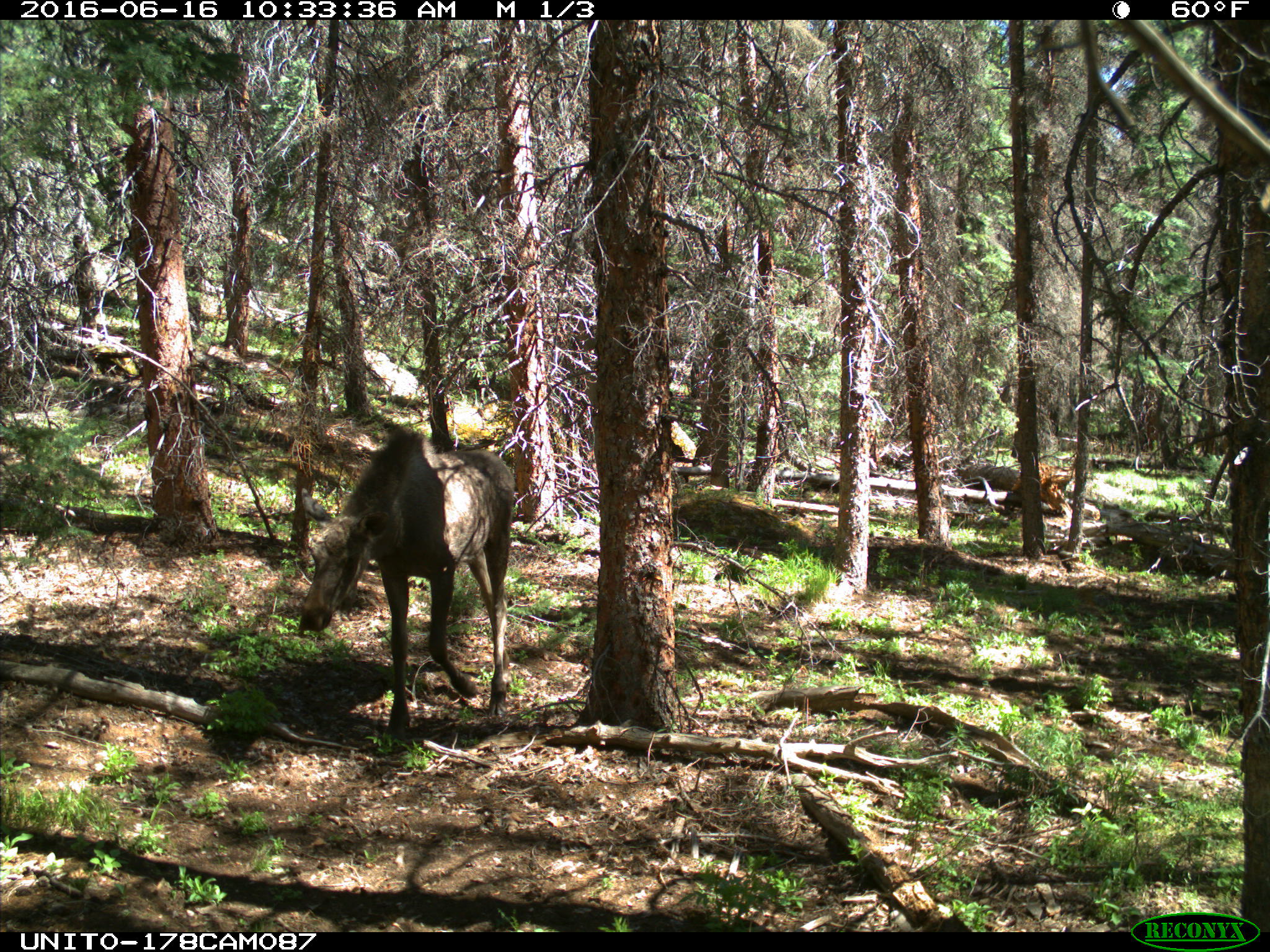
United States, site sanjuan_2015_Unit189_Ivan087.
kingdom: Animalia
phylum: Chordata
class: Mammalia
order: Artiodactyla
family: Cervidae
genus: Alces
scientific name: Alces alces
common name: moose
Alces alces (moose).